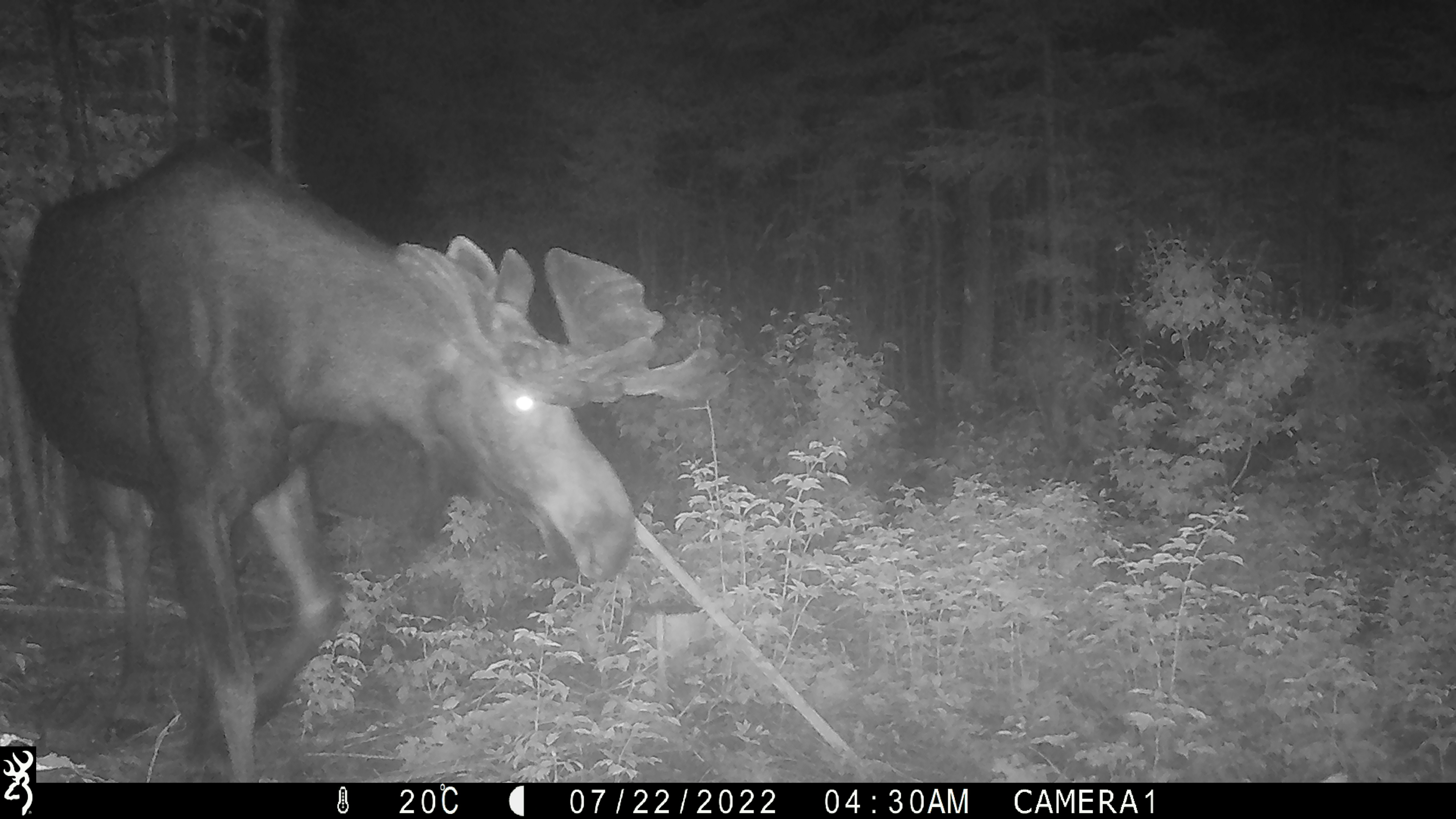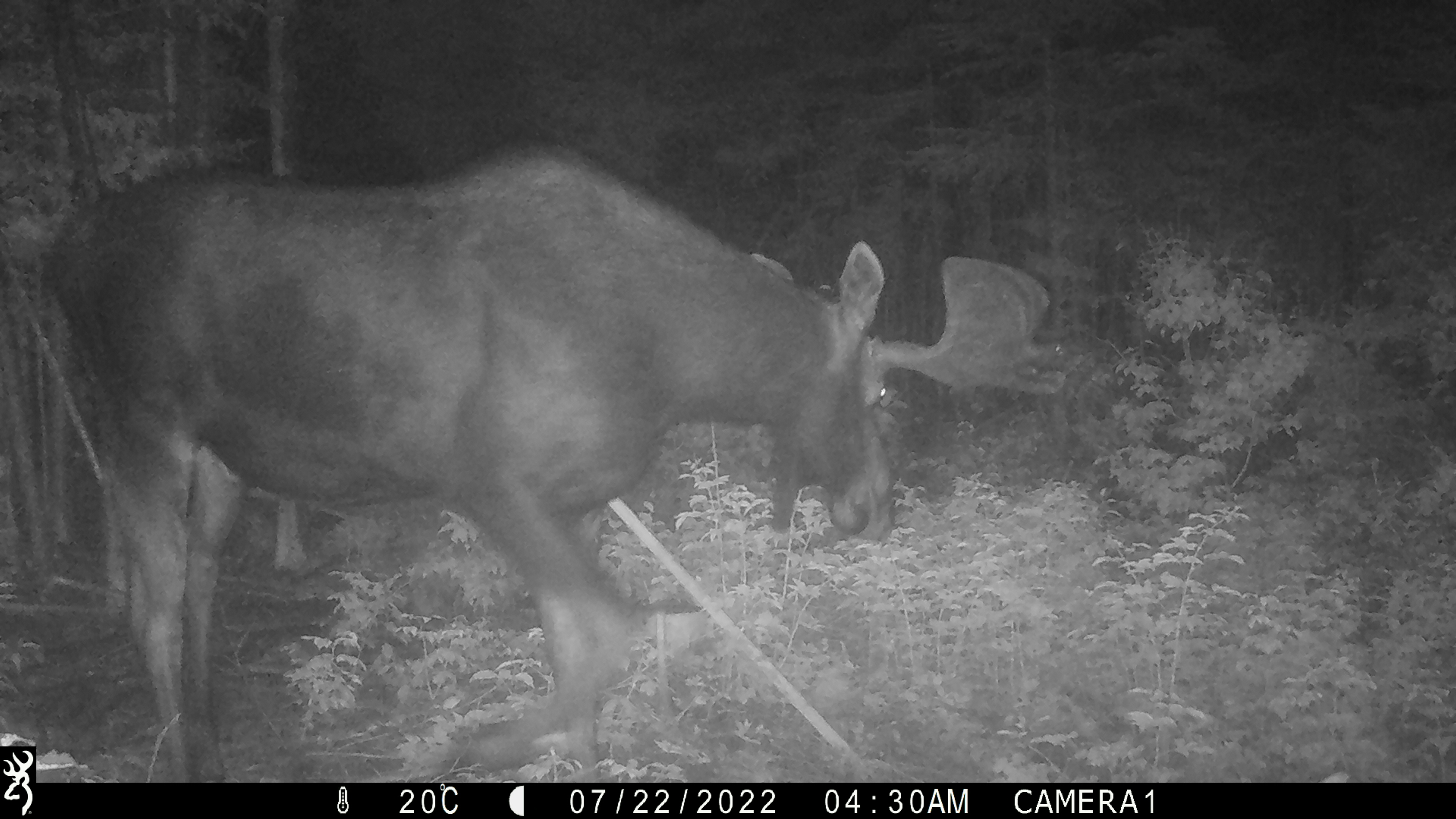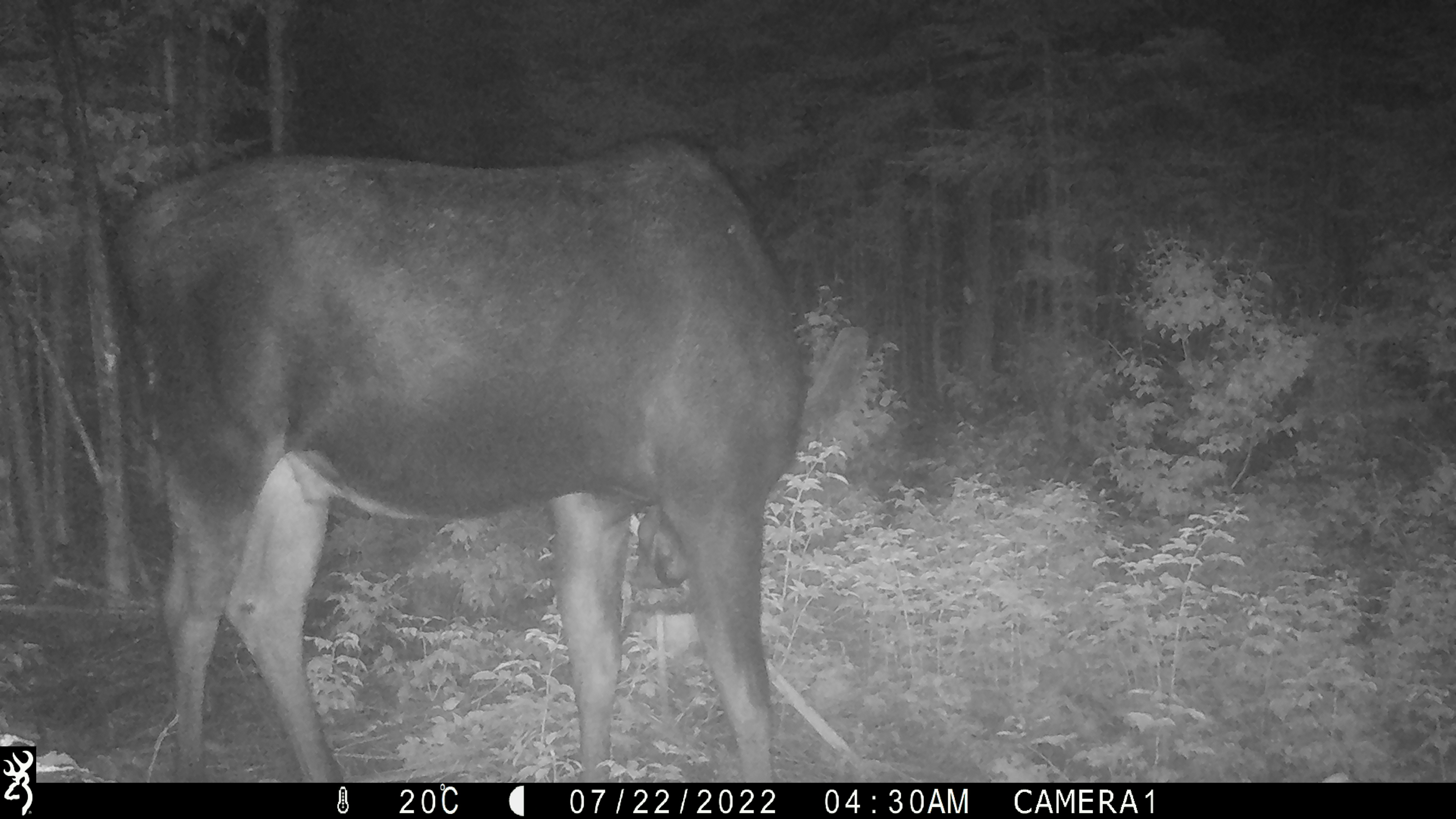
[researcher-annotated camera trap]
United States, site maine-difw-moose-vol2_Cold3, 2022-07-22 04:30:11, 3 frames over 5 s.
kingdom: Animalia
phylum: Chordata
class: Mammalia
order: Artiodactyla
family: Cervidae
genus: Alces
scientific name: Alces alces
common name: moose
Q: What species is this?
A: Moose (Alces alces).